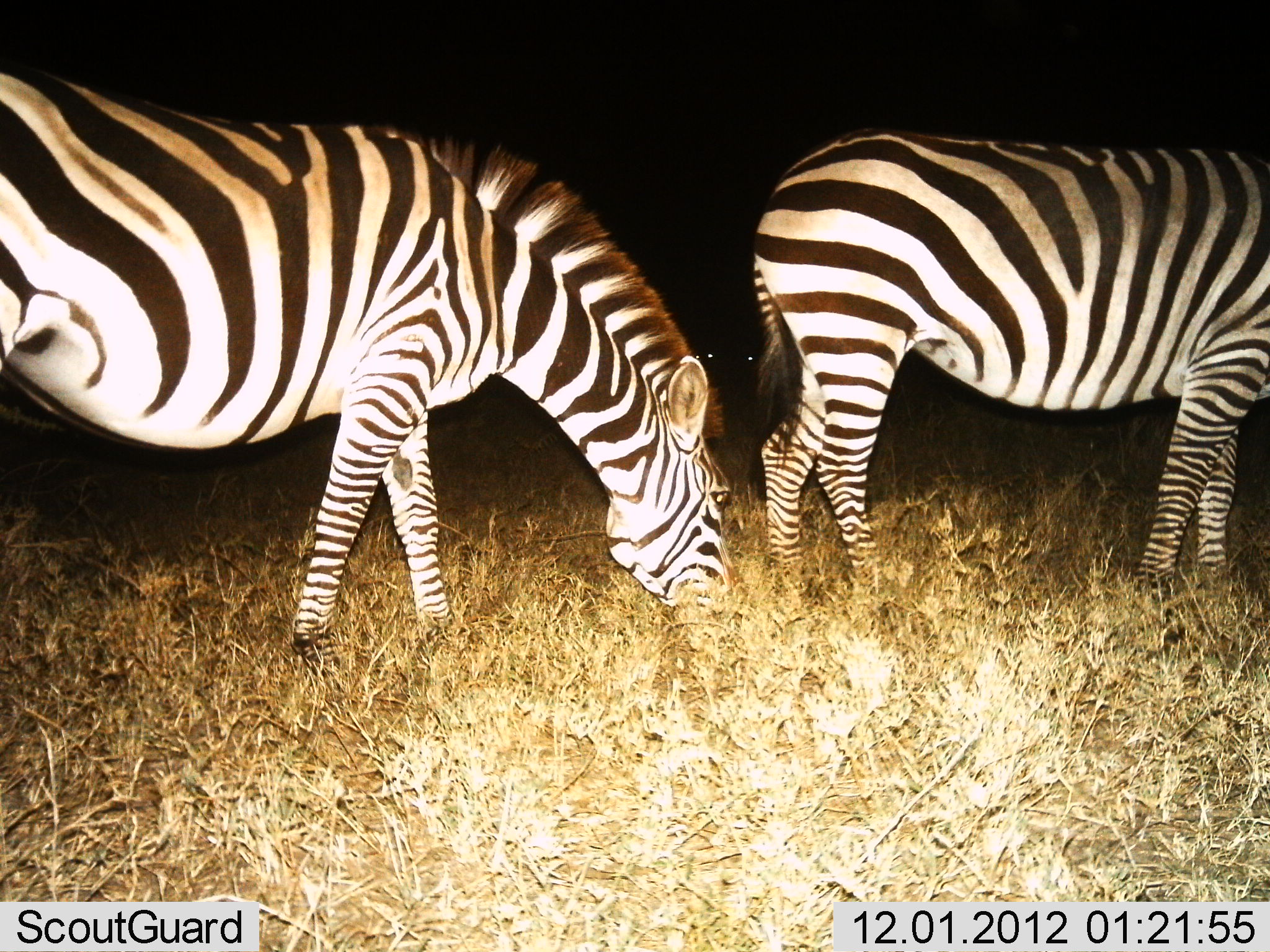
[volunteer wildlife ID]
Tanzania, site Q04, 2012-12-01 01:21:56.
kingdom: Animalia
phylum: Chordata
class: Mammalia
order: Perissodactyla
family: Equidae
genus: Equus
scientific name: Equus quagga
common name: plains zebra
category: zebra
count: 2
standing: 70%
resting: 0%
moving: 0%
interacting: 0%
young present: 0%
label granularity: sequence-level